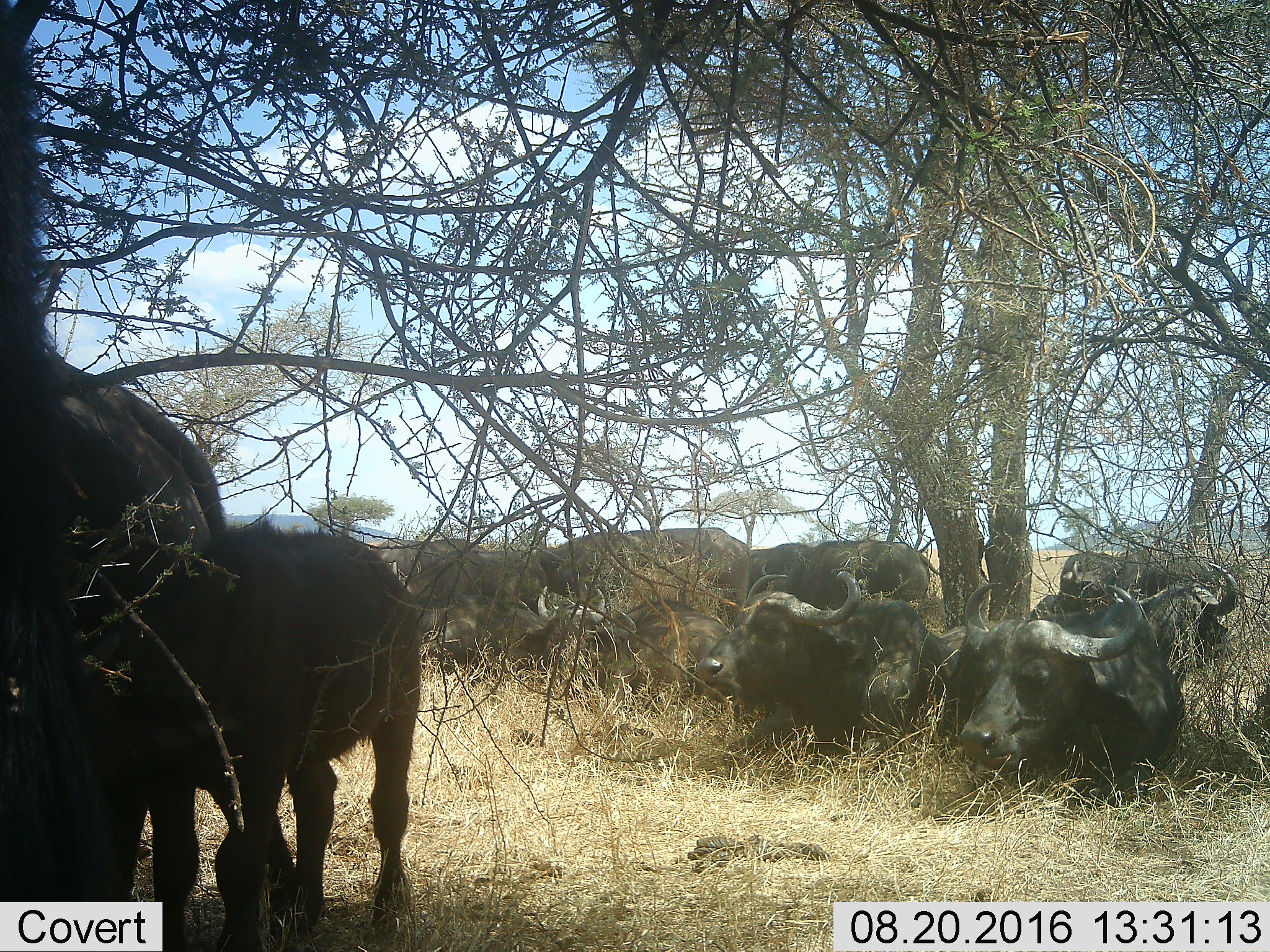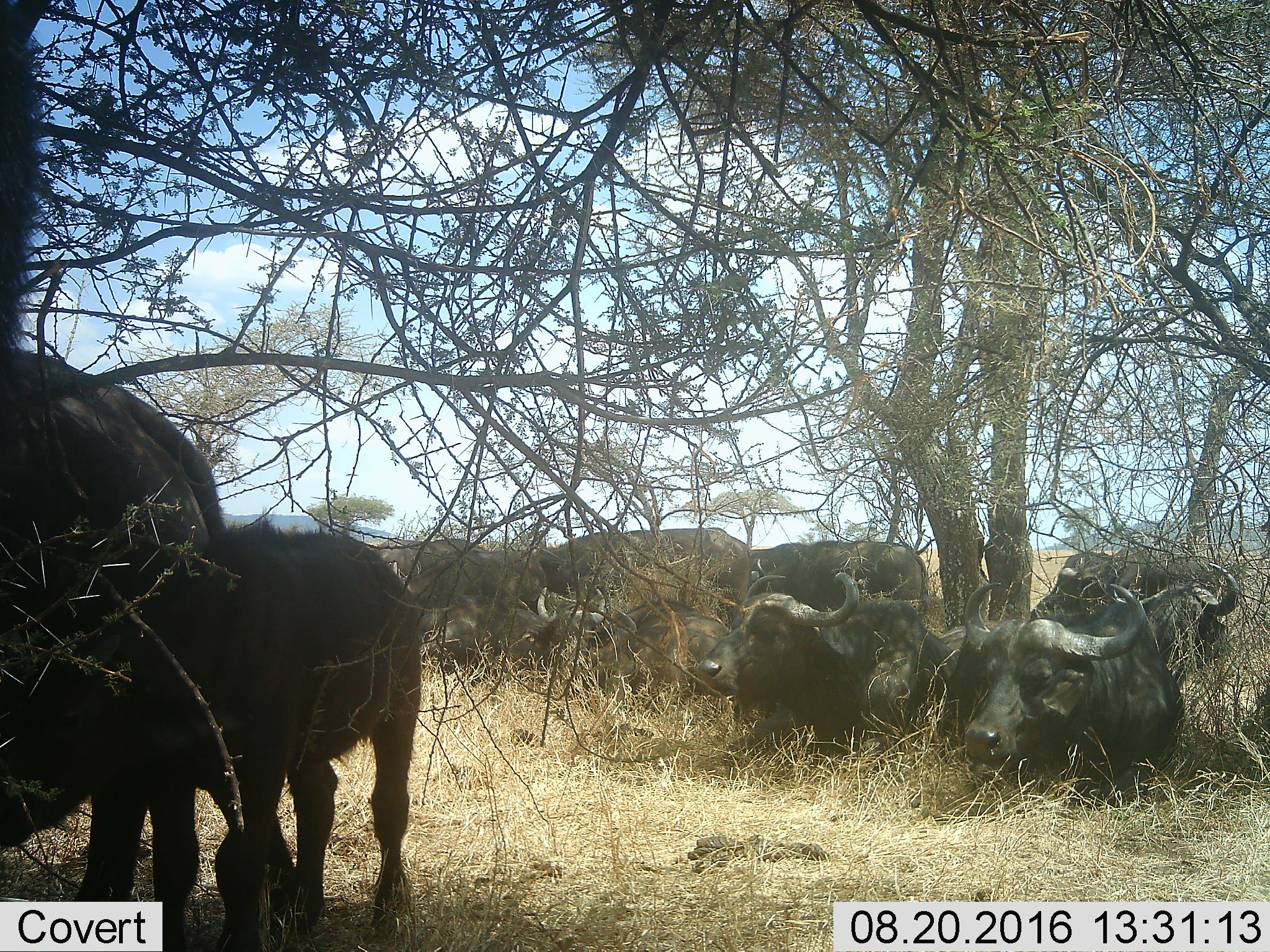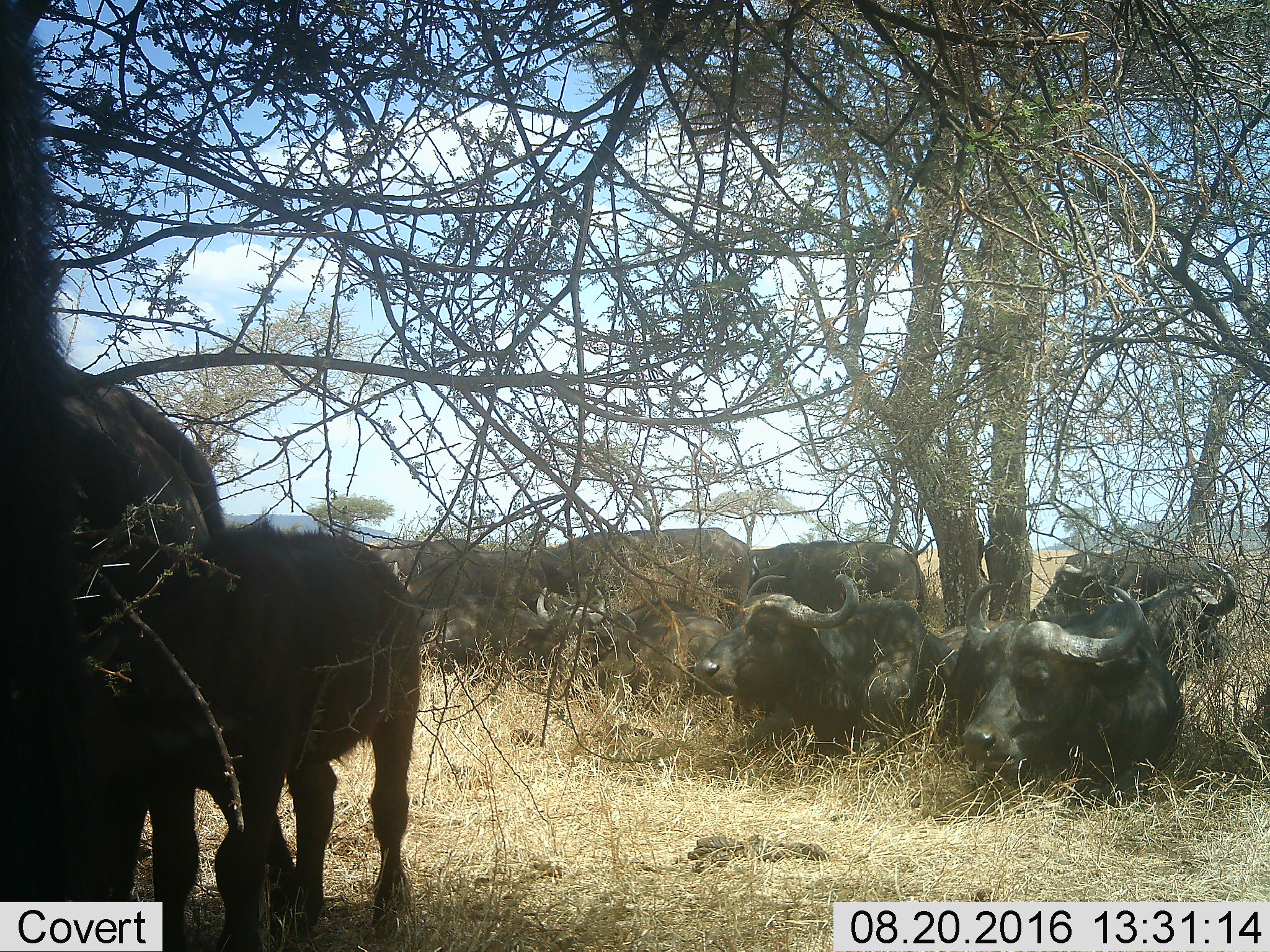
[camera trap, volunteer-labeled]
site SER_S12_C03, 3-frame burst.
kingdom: Animalia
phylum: Chordata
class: Mammalia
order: Artiodactyla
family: Bovidae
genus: Syncerus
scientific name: Syncerus caffer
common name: african buffalo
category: buffalo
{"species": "buffalo (african buffalo) (Syncerus caffer)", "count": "11-50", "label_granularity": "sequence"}